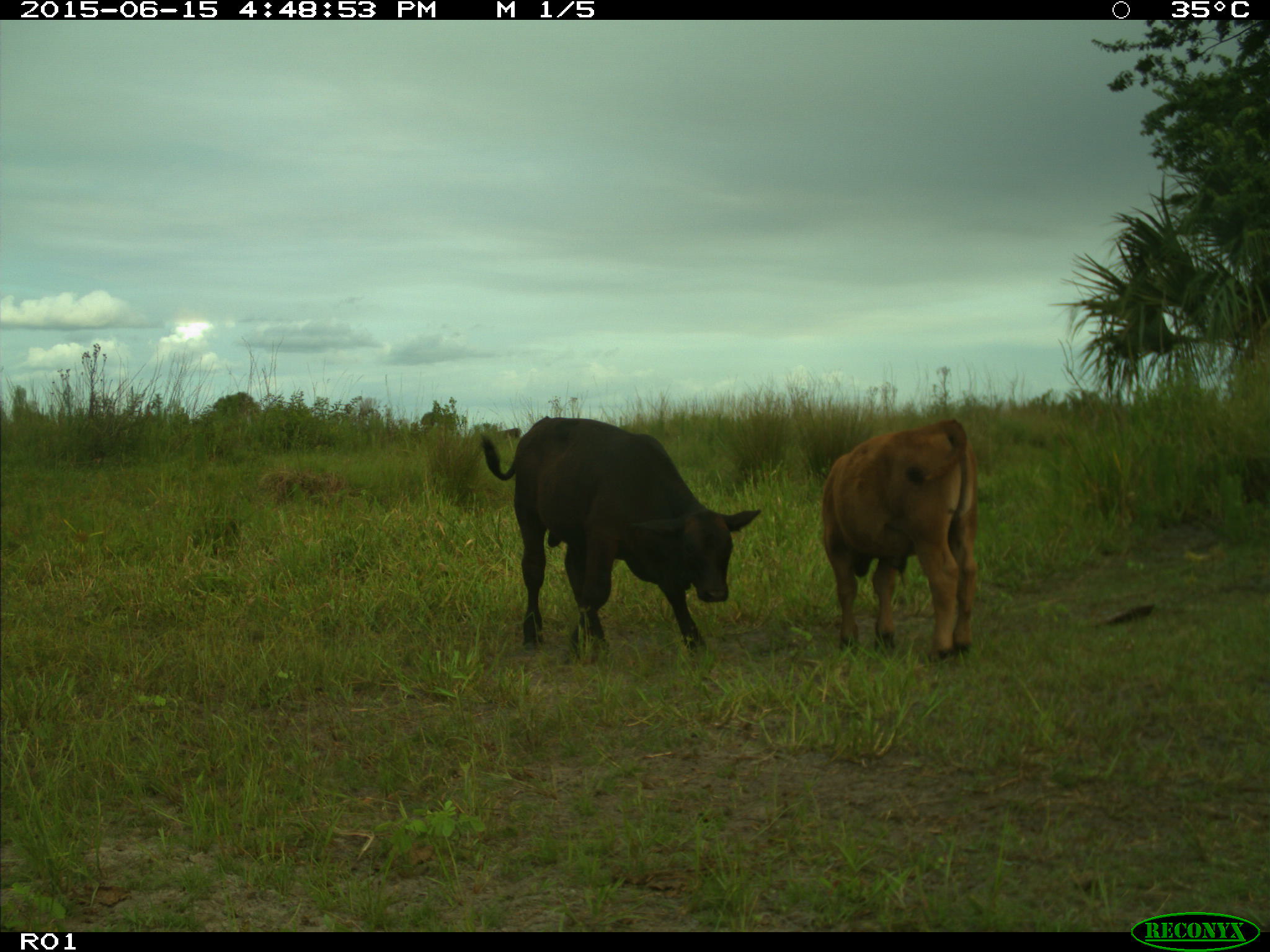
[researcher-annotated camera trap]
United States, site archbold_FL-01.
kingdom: Animalia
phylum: Chordata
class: Mammalia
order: Artiodactyla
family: Bovidae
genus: Bos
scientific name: Bos taurus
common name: domestic cow